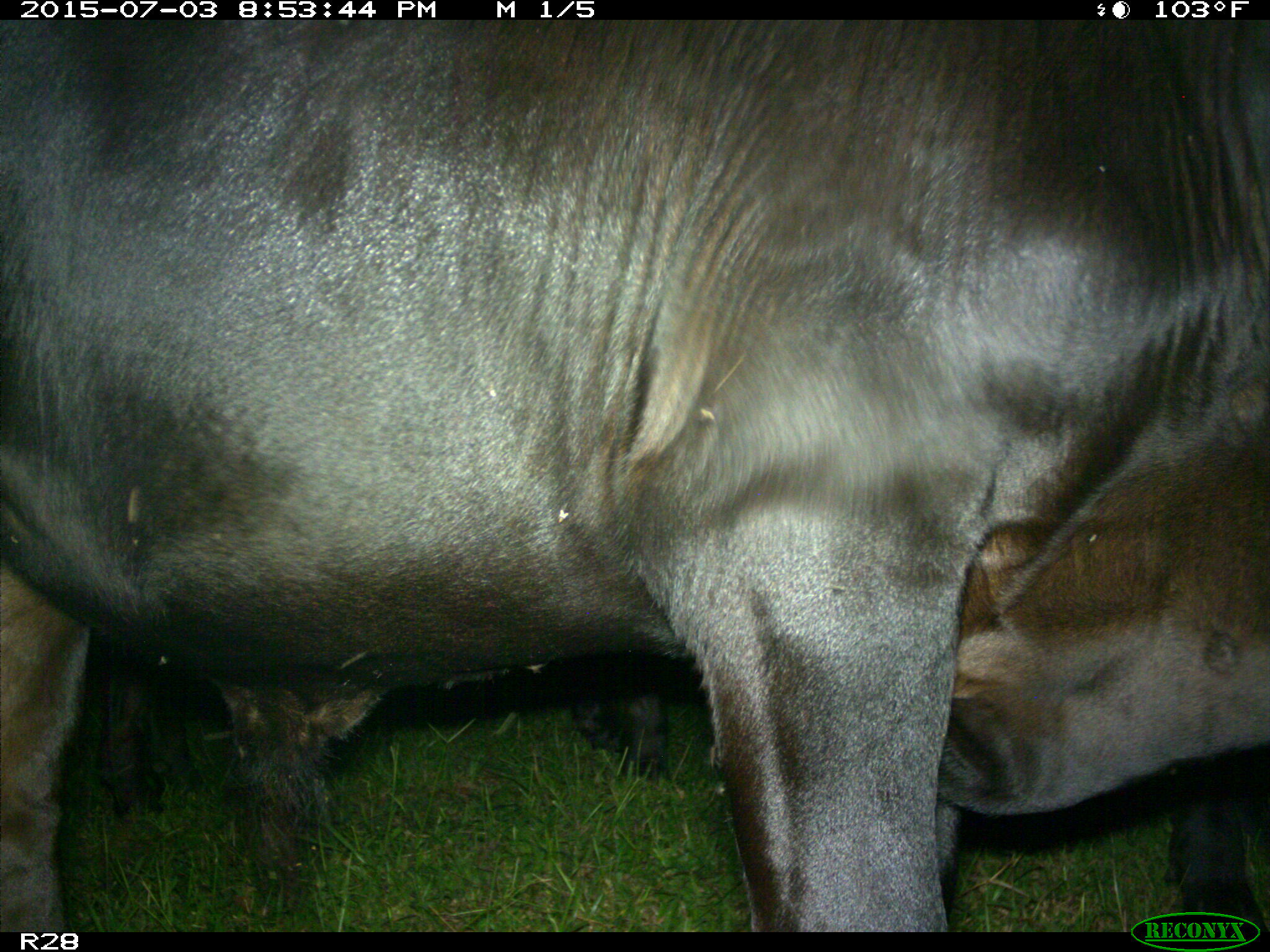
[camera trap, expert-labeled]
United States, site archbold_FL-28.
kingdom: Animalia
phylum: Chordata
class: Mammalia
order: Artiodactyla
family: Bovidae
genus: Bos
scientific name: Bos taurus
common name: domestic cow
Bos taurus (domestic cow).